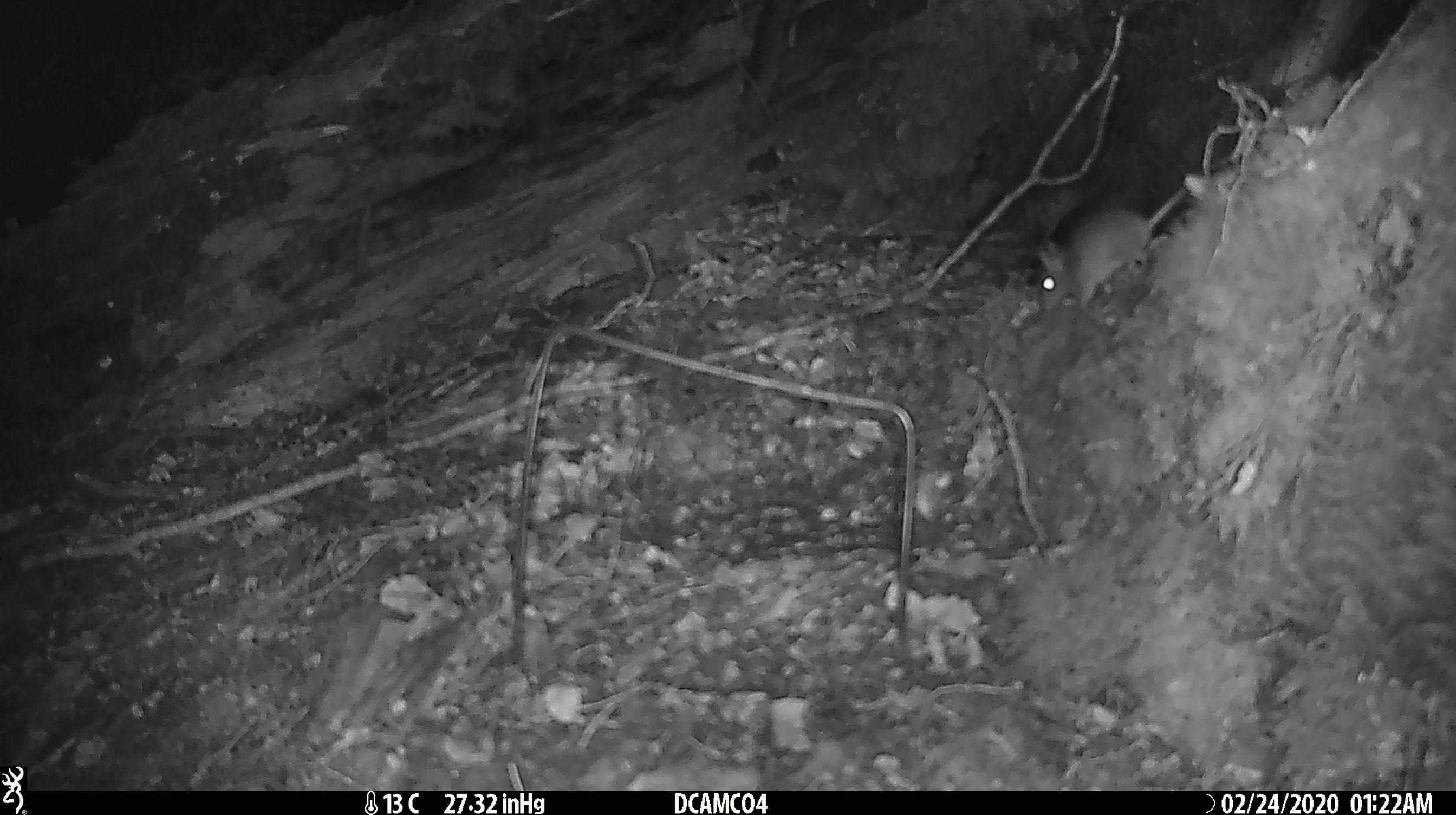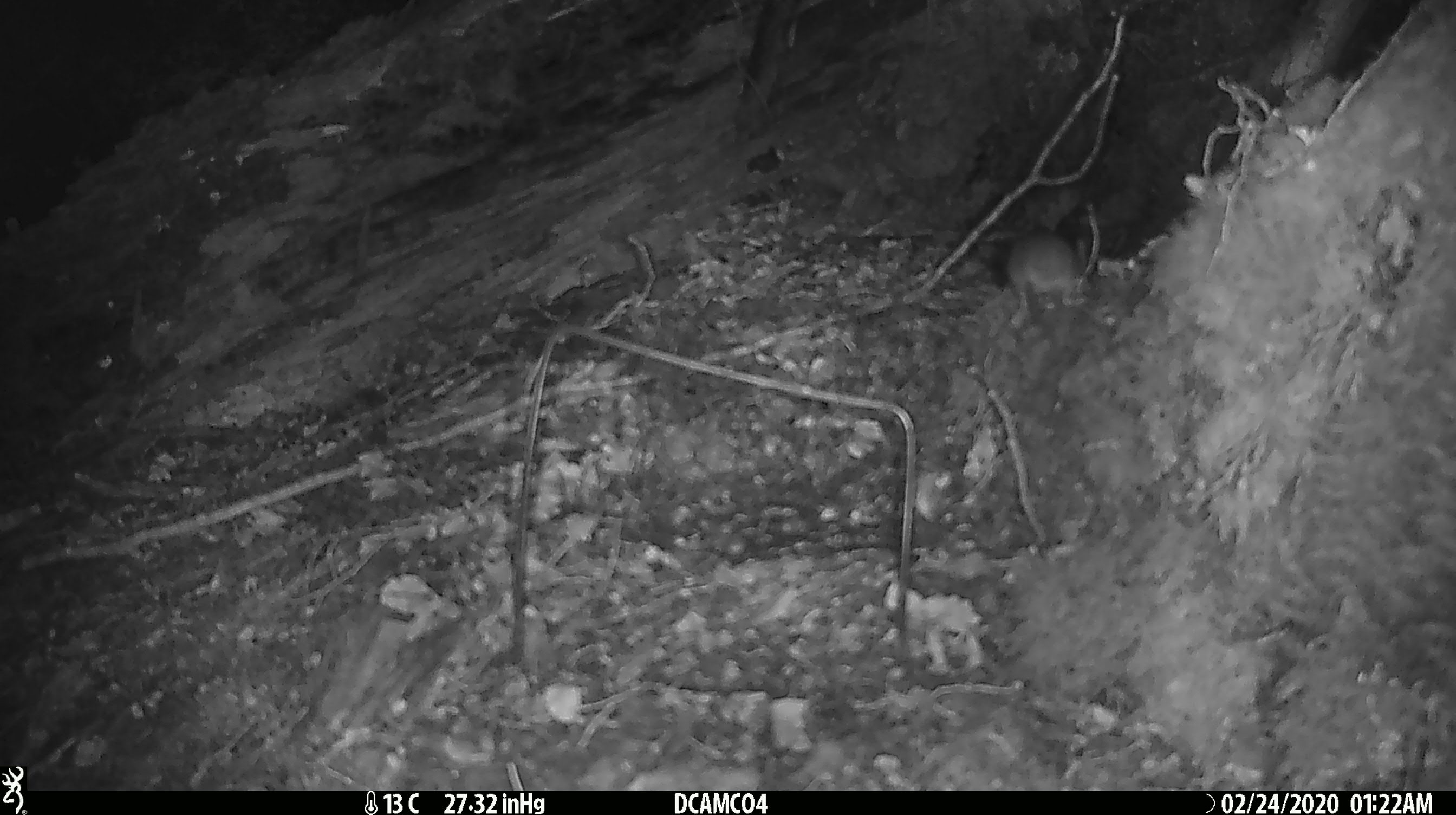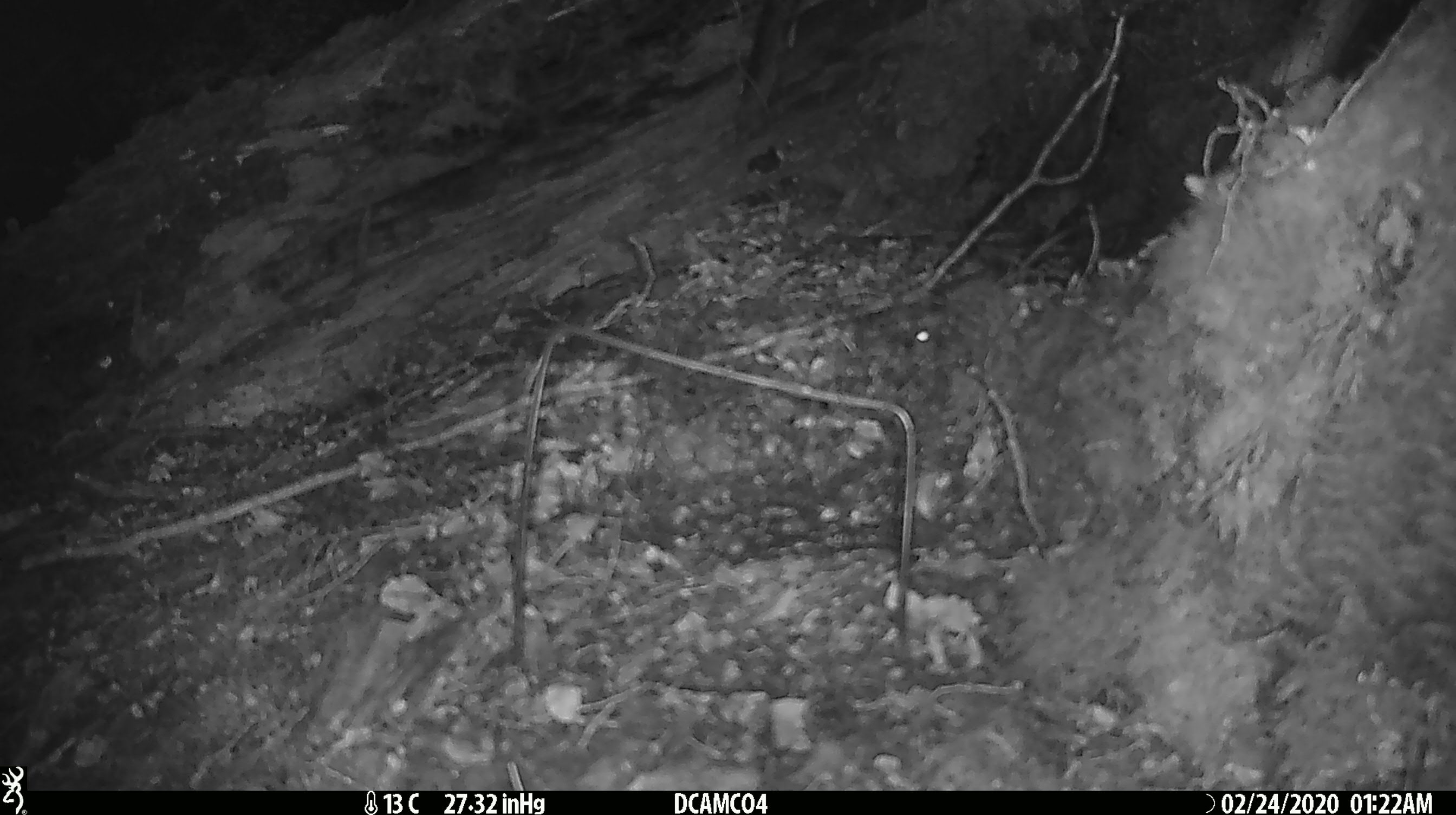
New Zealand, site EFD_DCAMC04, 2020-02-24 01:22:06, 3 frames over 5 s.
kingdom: Animalia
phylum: Chordata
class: Mammalia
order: Rodentia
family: Muridae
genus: Mus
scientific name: Mus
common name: mouse